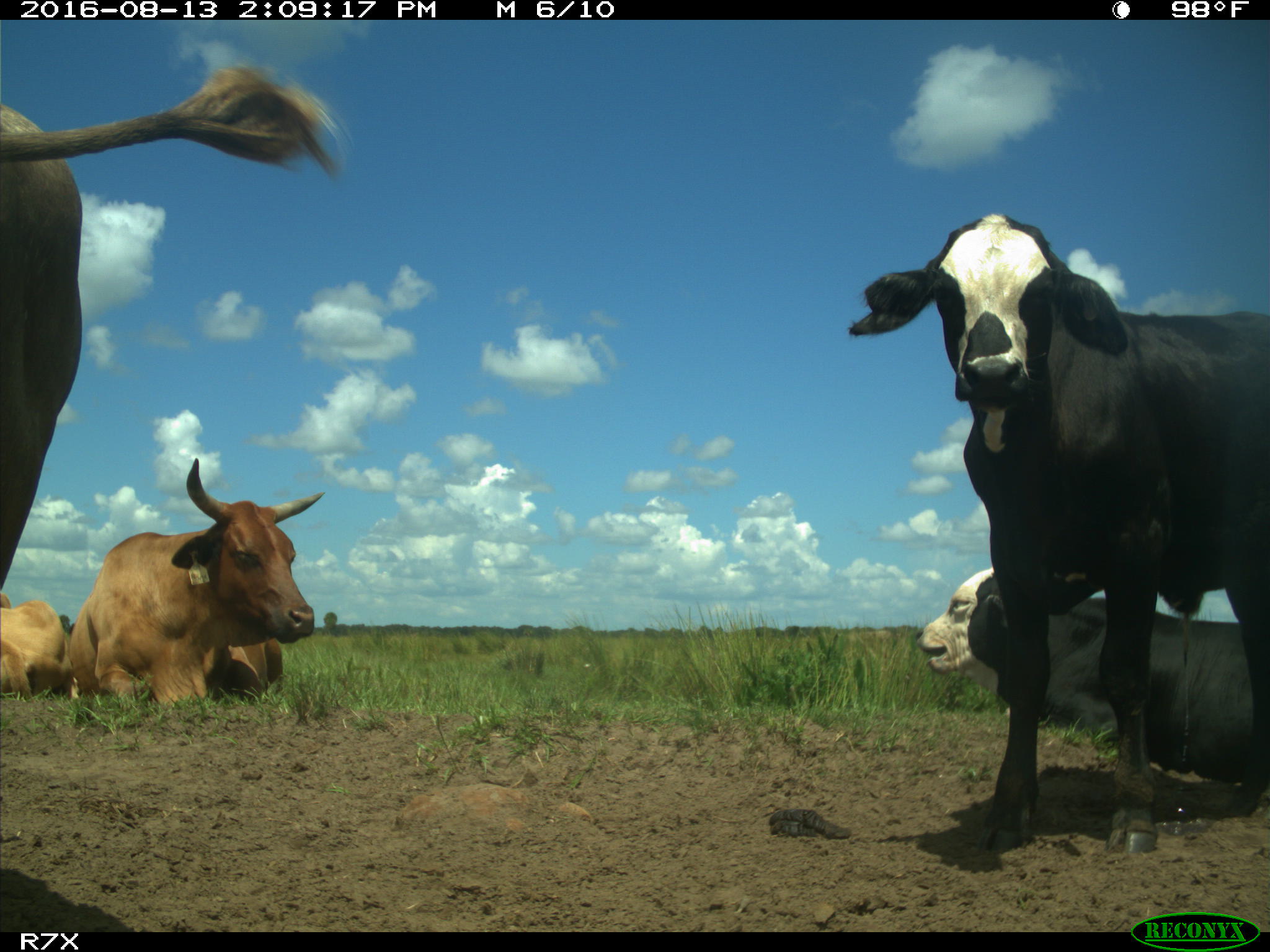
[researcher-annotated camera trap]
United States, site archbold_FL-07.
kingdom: Animalia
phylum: Chordata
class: Mammalia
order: Artiodactyla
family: Bovidae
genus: Bos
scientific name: Bos taurus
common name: domestic cow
Bos taurus (domestic cow).